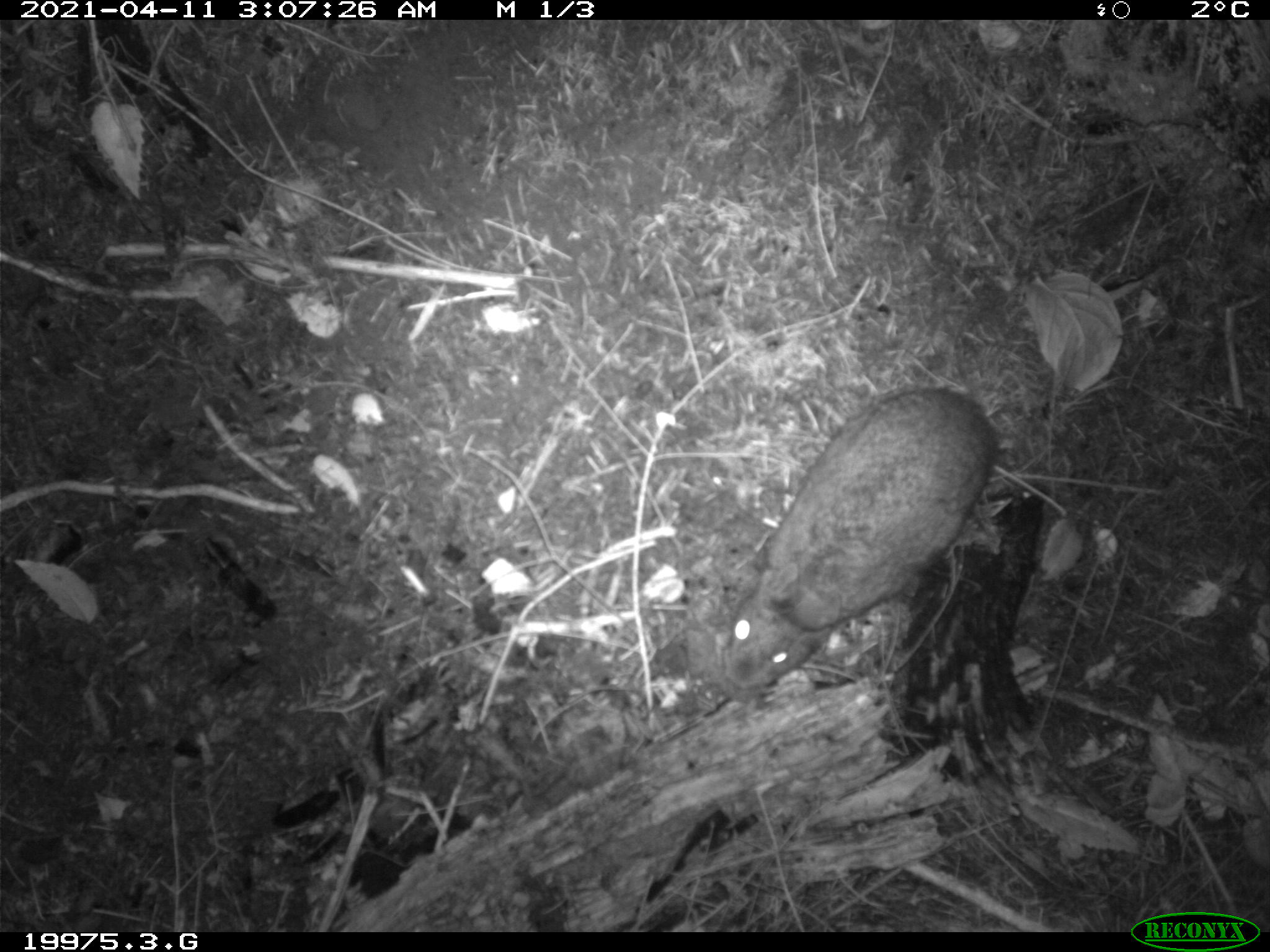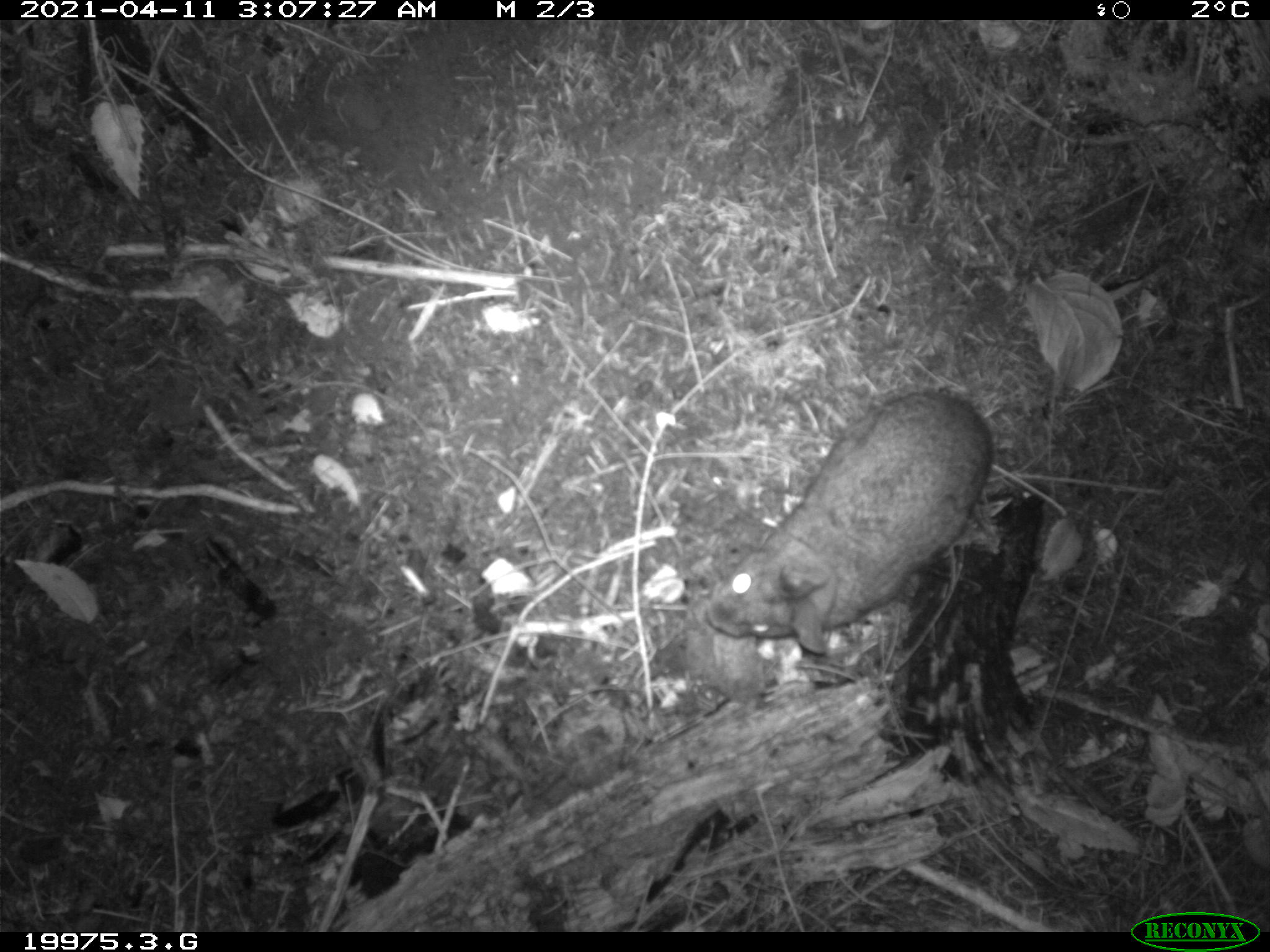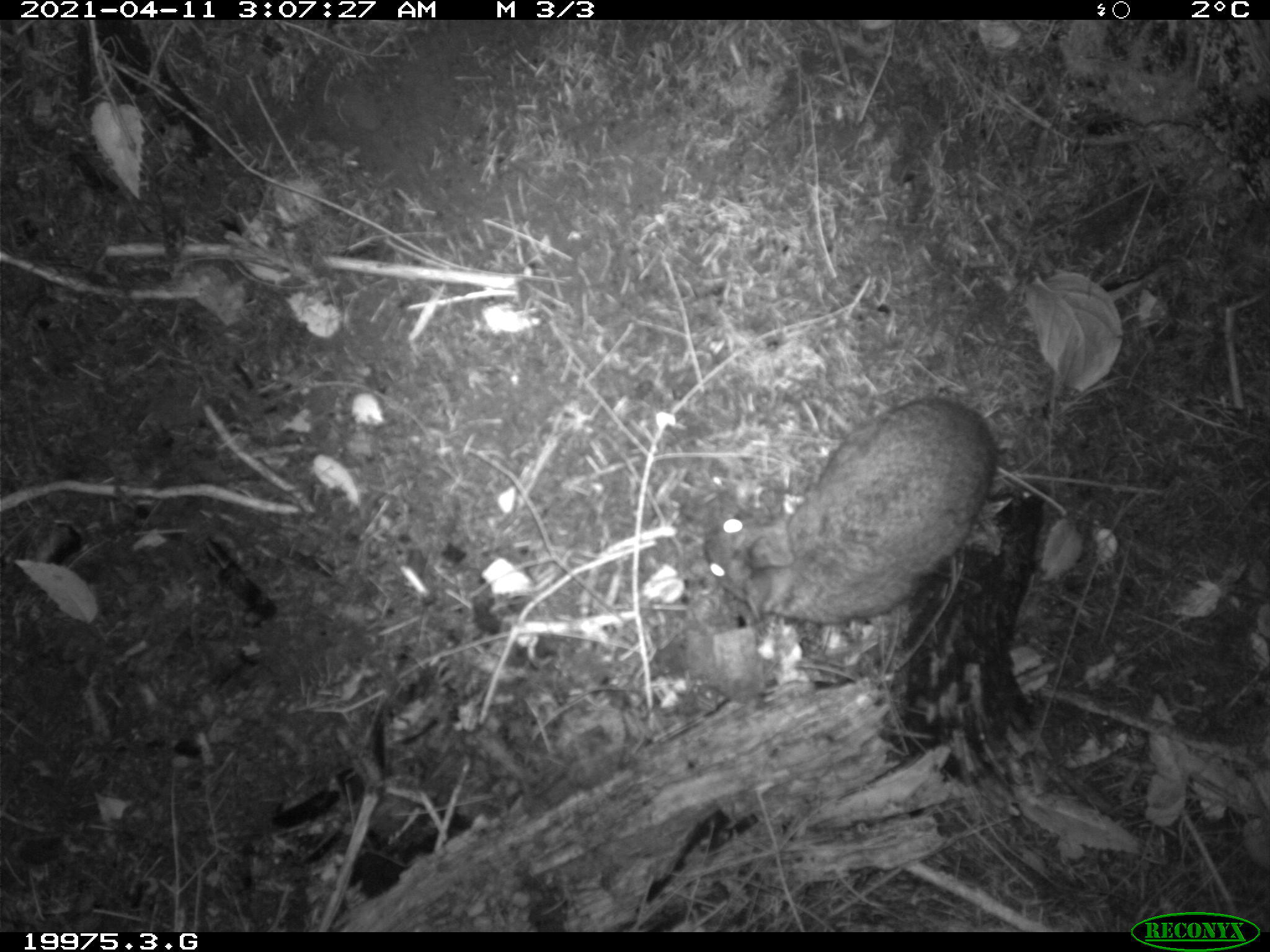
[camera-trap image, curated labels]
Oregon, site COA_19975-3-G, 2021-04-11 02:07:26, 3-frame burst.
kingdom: Animalia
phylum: Chordata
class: Mammalia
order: Lagomorpha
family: Leporidae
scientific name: Leporidae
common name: hares and rabbits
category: leporidae family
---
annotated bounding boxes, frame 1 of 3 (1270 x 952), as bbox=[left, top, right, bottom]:
leporidae family: bbox=[716, 384, 1004, 698]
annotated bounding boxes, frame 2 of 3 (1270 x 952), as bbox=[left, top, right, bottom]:
leporidae family: bbox=[699, 382, 992, 658]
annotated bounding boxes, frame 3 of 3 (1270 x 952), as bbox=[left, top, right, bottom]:
leporidae family: bbox=[701, 393, 1001, 630]